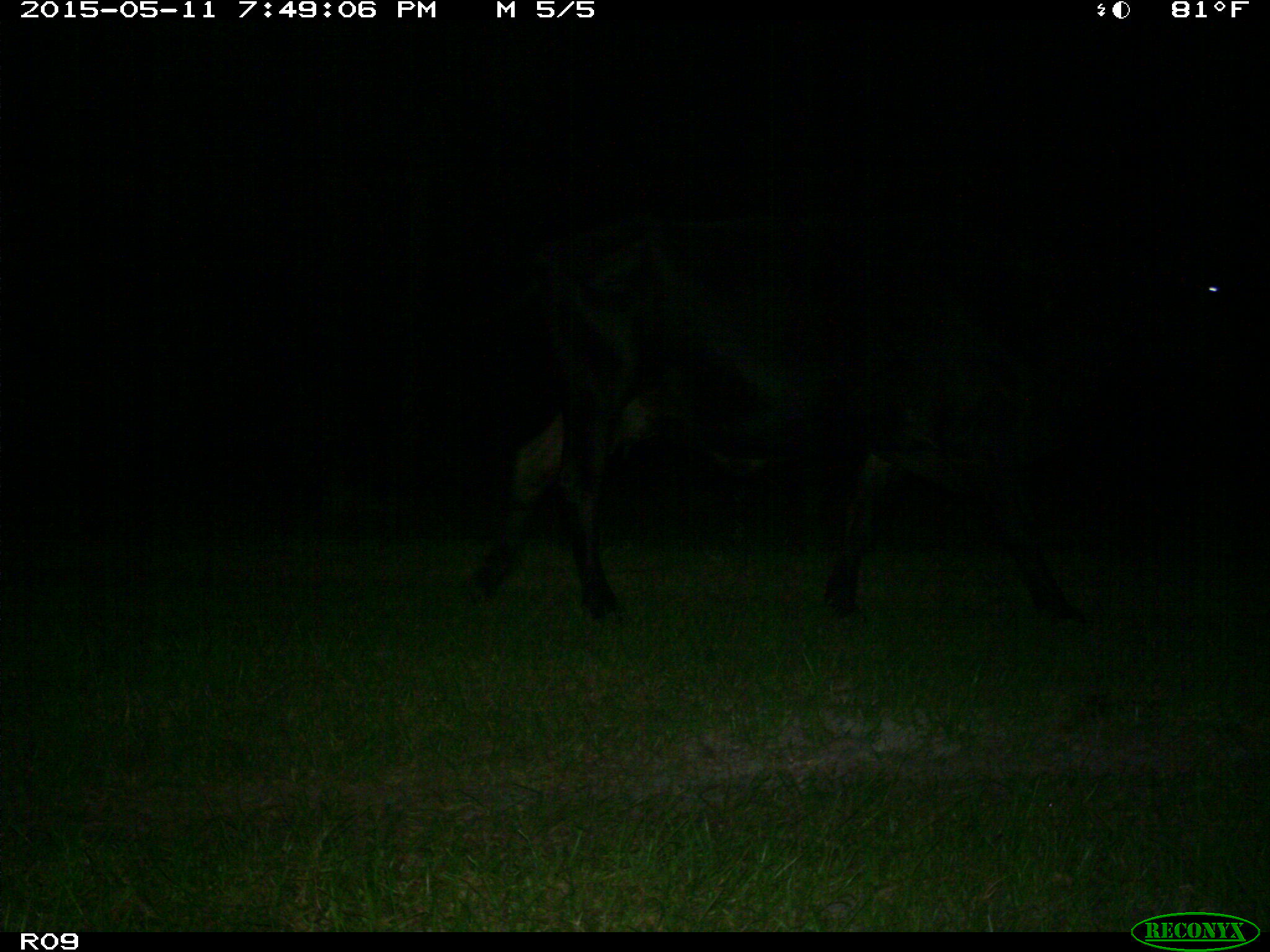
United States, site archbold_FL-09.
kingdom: Animalia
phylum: Chordata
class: Mammalia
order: Artiodactyla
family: Bovidae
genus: Bos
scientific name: Bos taurus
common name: domestic cow